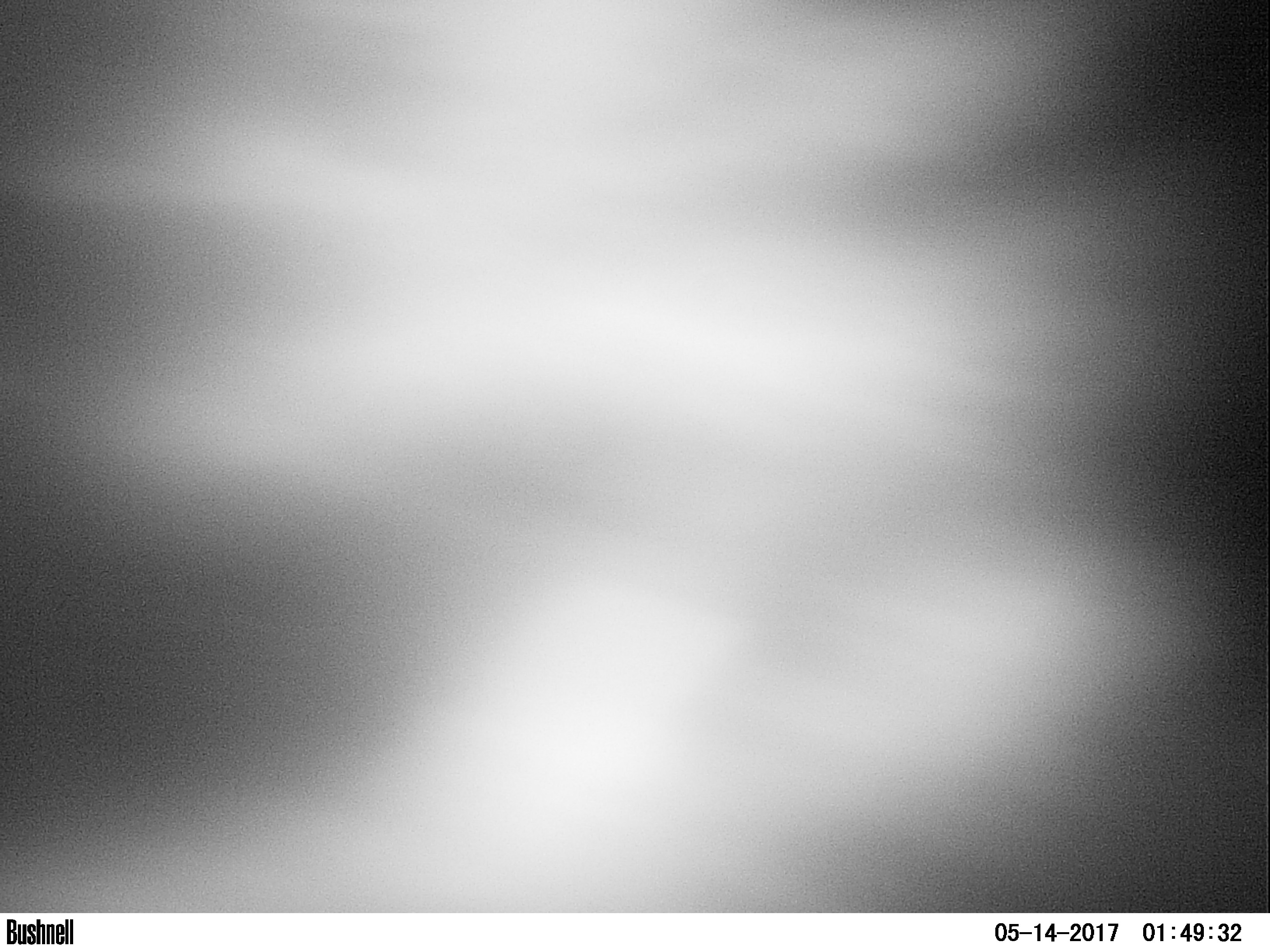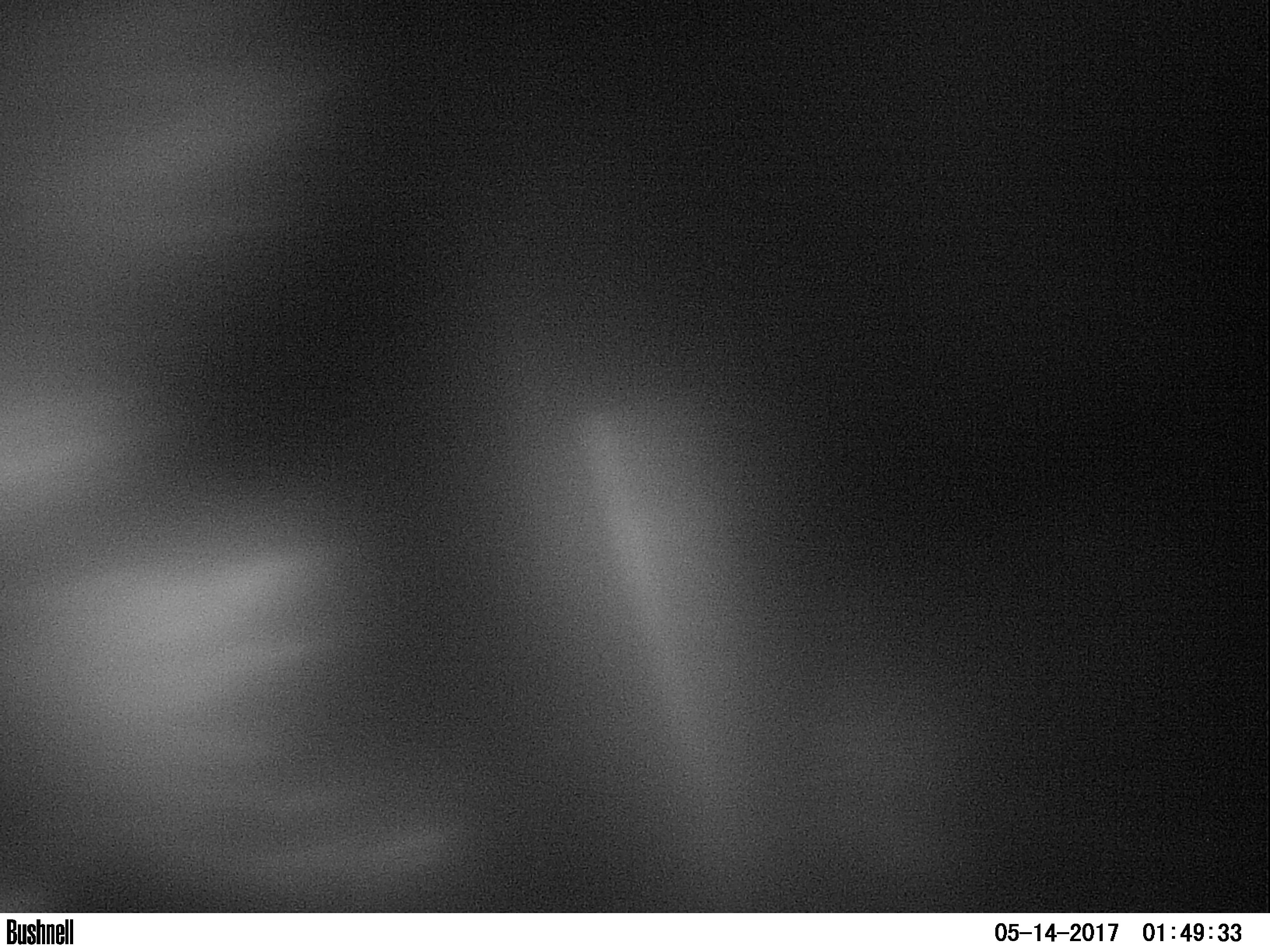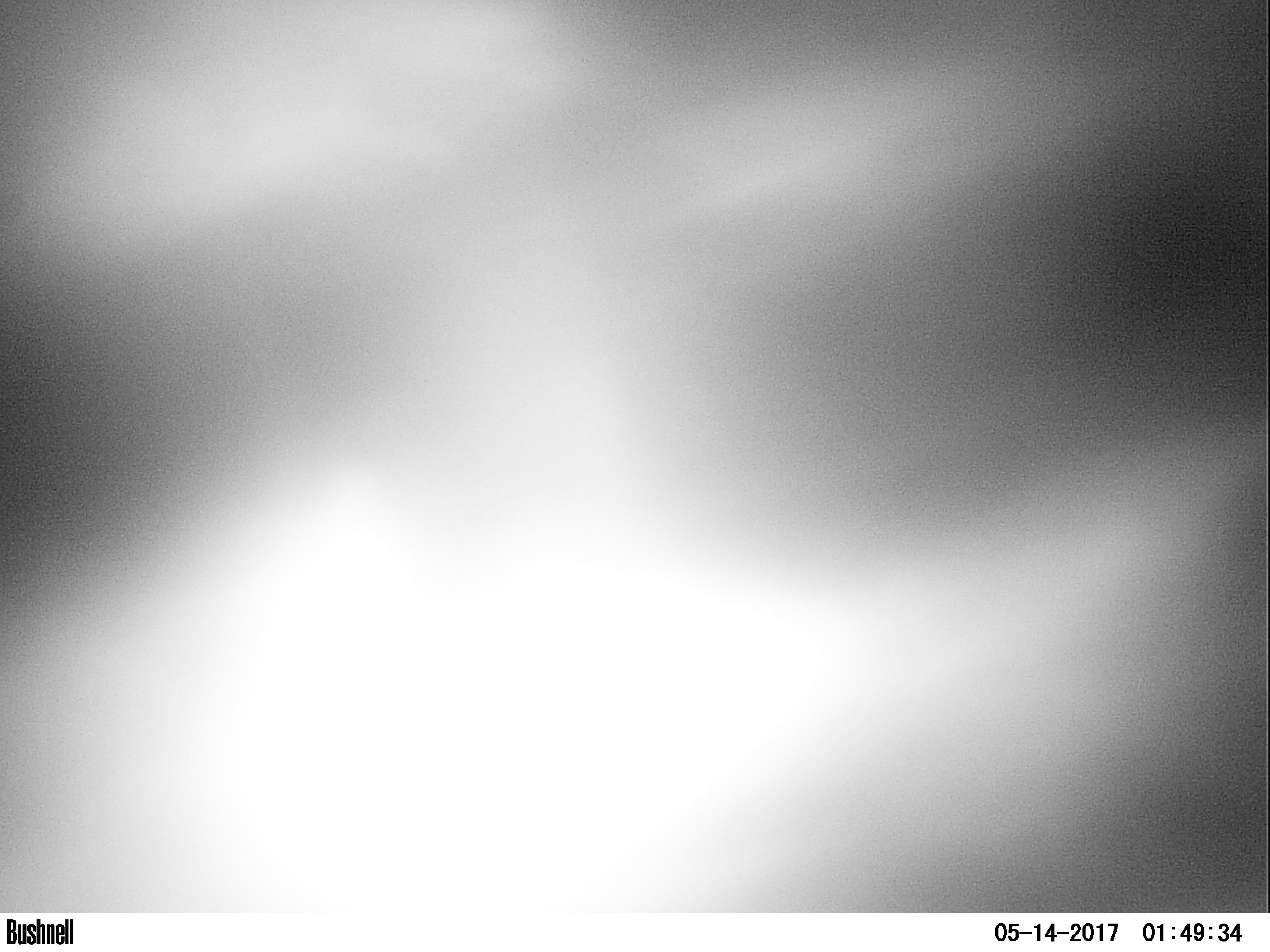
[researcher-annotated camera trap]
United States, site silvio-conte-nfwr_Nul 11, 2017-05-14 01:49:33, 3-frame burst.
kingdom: Animalia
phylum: Chordata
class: Mammalia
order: Artiodactyla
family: Cervidae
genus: Alces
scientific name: Alces alces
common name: moose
Moose (Alces alces).